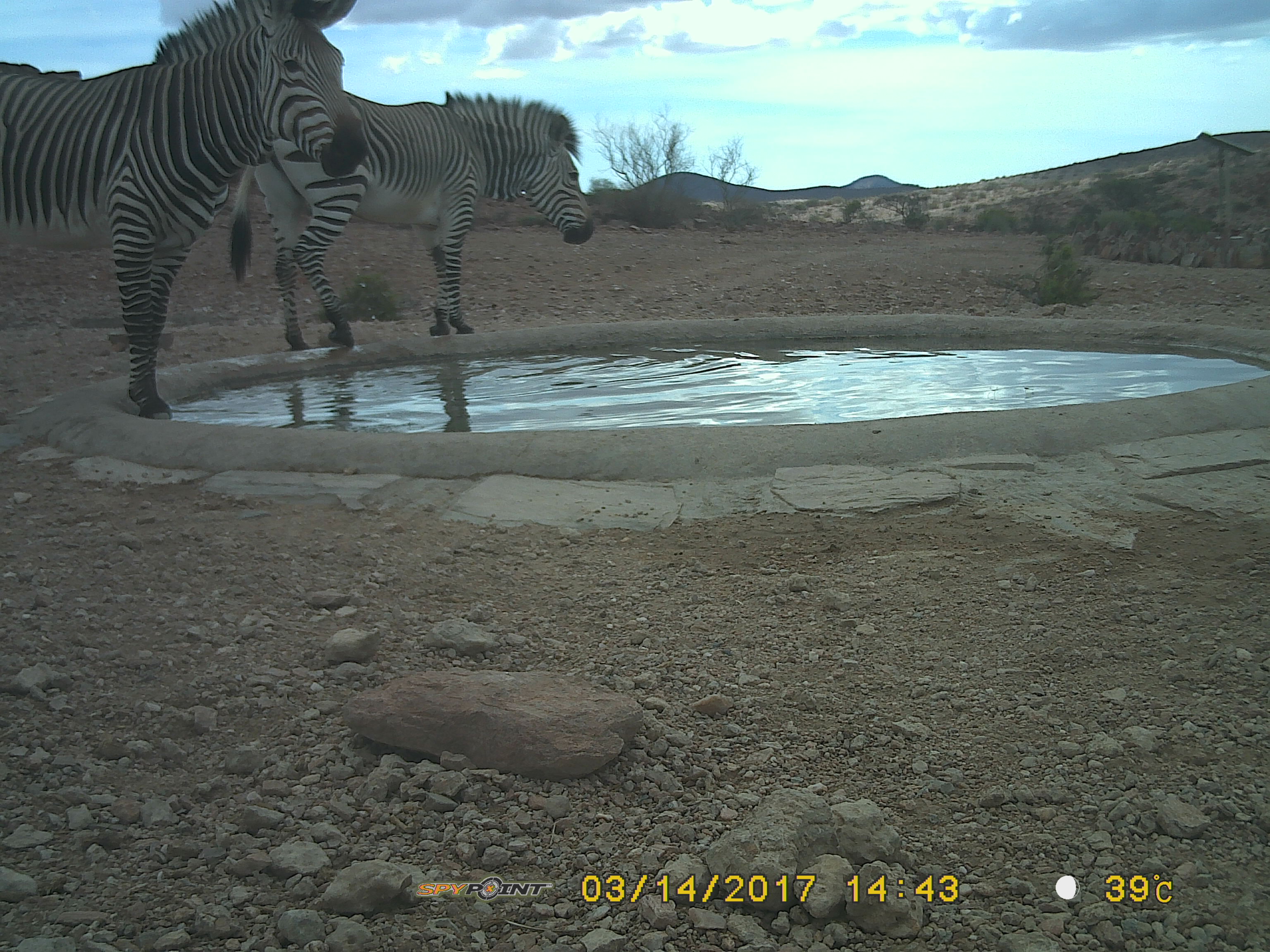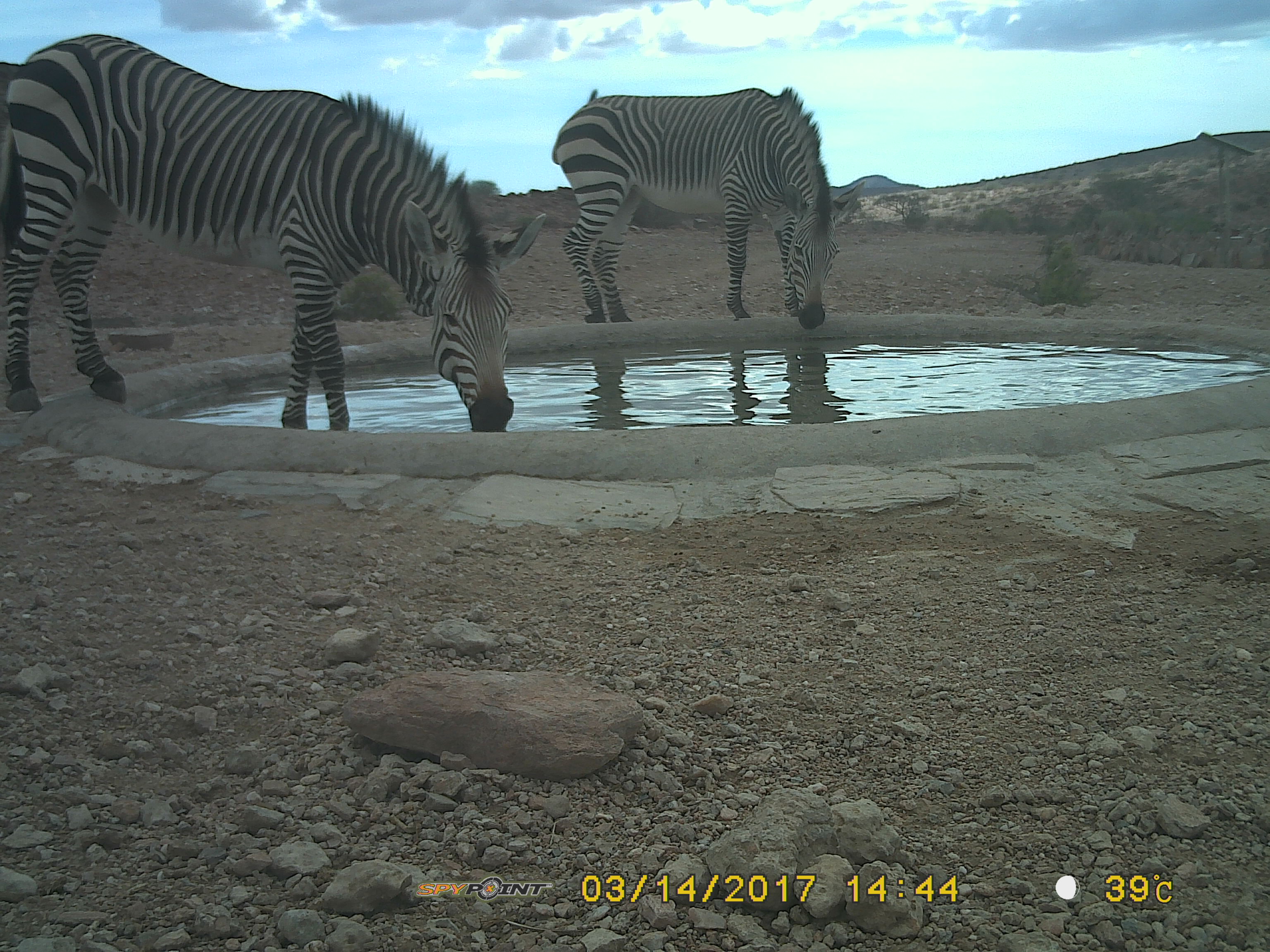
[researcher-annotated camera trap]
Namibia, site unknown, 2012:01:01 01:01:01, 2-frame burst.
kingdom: Animalia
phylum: Chordata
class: Mammalia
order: Perissodactyla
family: Equidae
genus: Equus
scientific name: Equus zebra hartmannae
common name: hartmann's mountain zebra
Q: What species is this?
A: Equus zebra hartmannae (hartmann's mountain zebra).